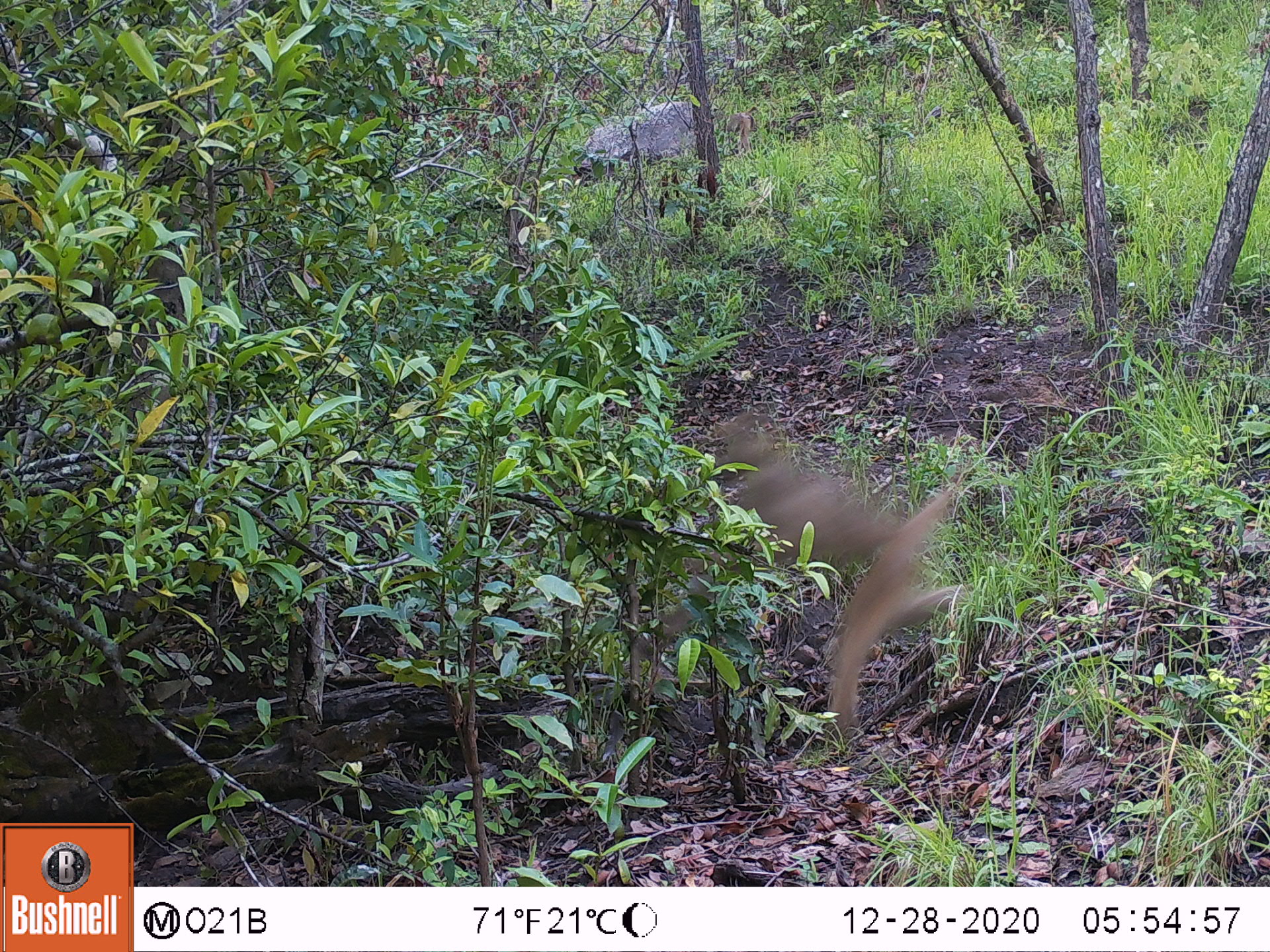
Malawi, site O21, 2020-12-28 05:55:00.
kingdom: Animalia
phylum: Chordata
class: Mammalia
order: Primates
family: Cercopithecidae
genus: Papio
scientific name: Papio cynocephalus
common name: yellow baboon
Yellow baboon (Papio cynocephalus), count 1.